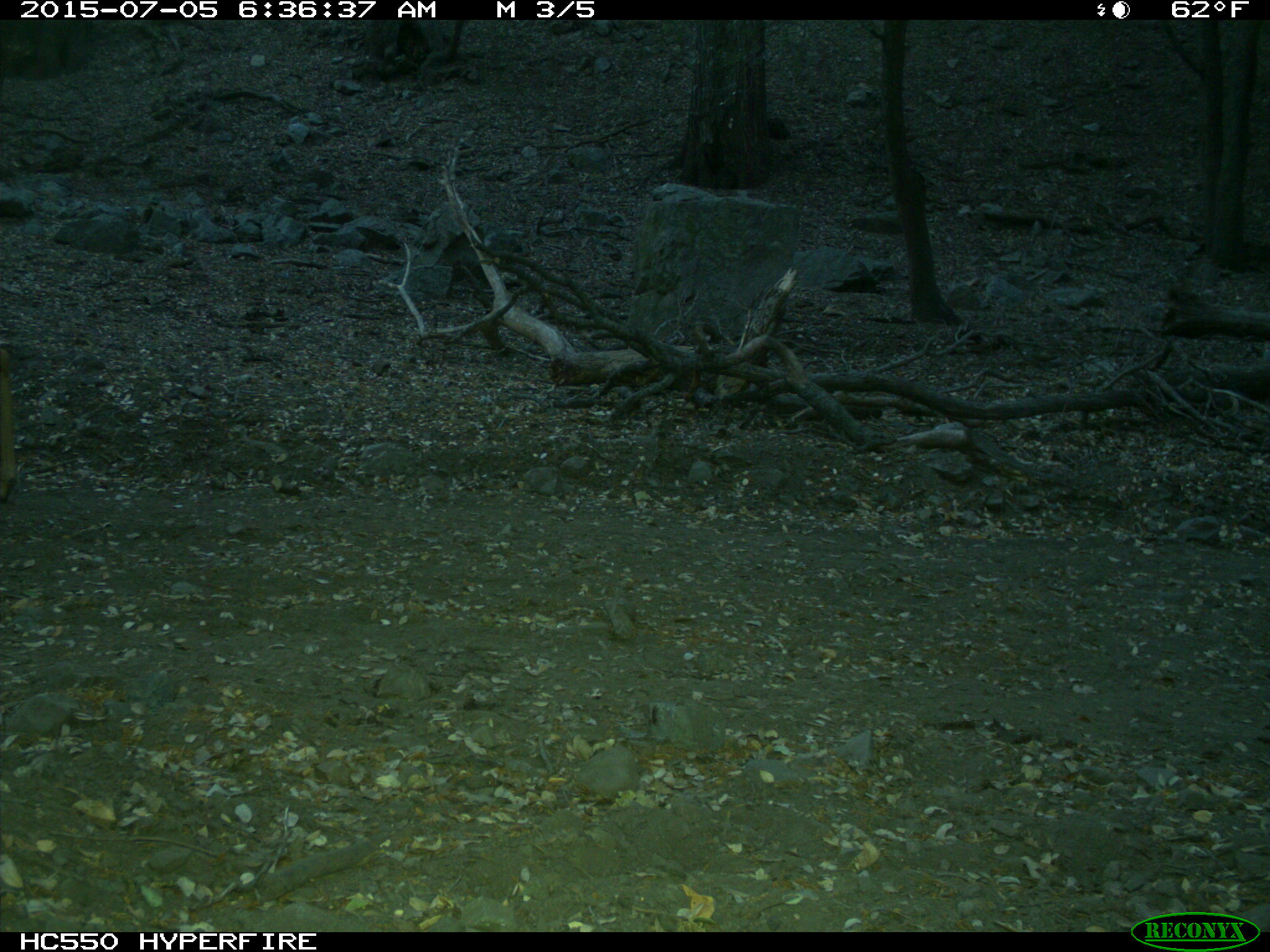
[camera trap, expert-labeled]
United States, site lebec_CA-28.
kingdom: Animalia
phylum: Chordata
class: Mammalia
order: Artiodactyla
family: Cervidae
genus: Odocoileus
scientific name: Odocoileus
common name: deer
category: unidentified deer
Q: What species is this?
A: Unidentified deer (deer) (Odocoileus).